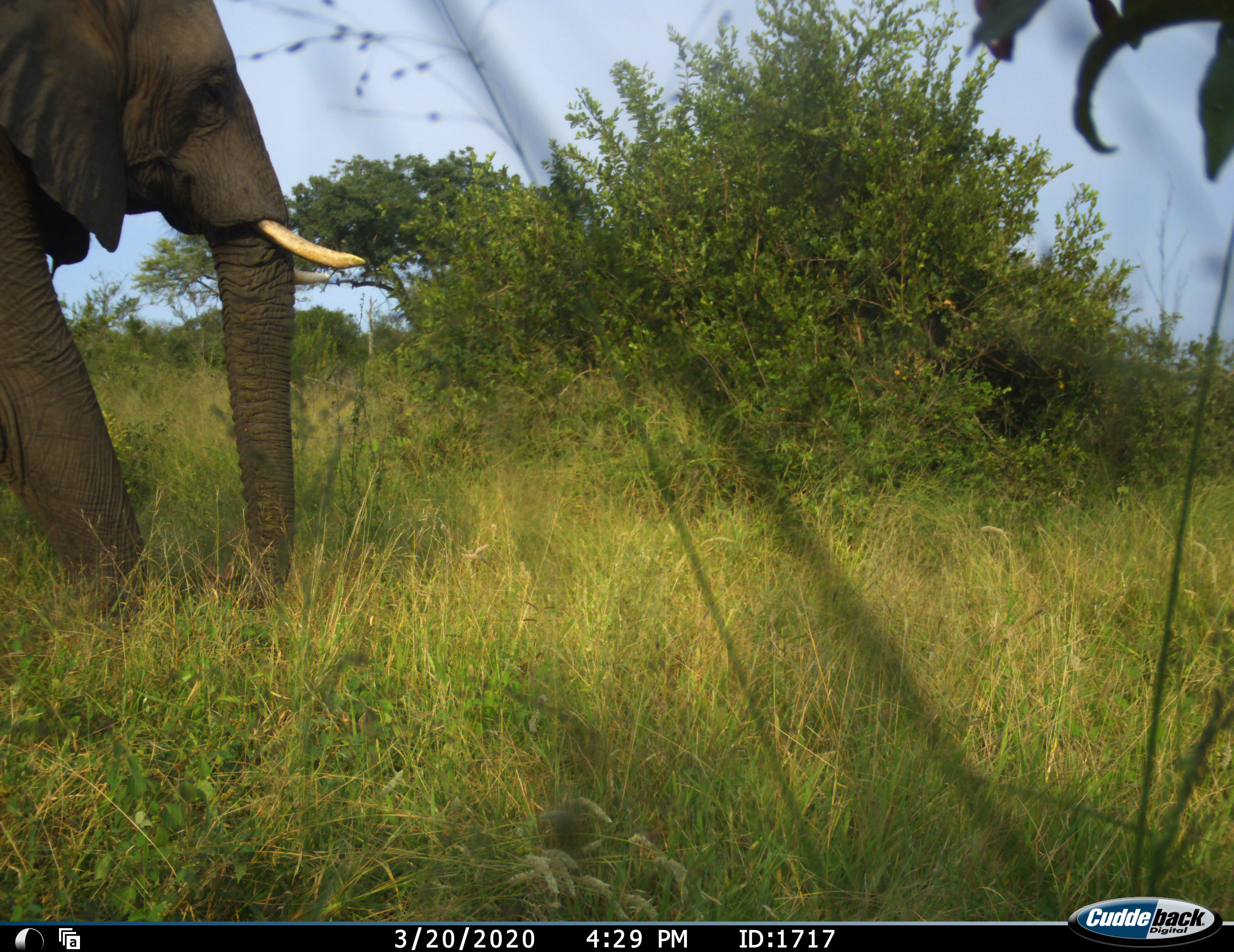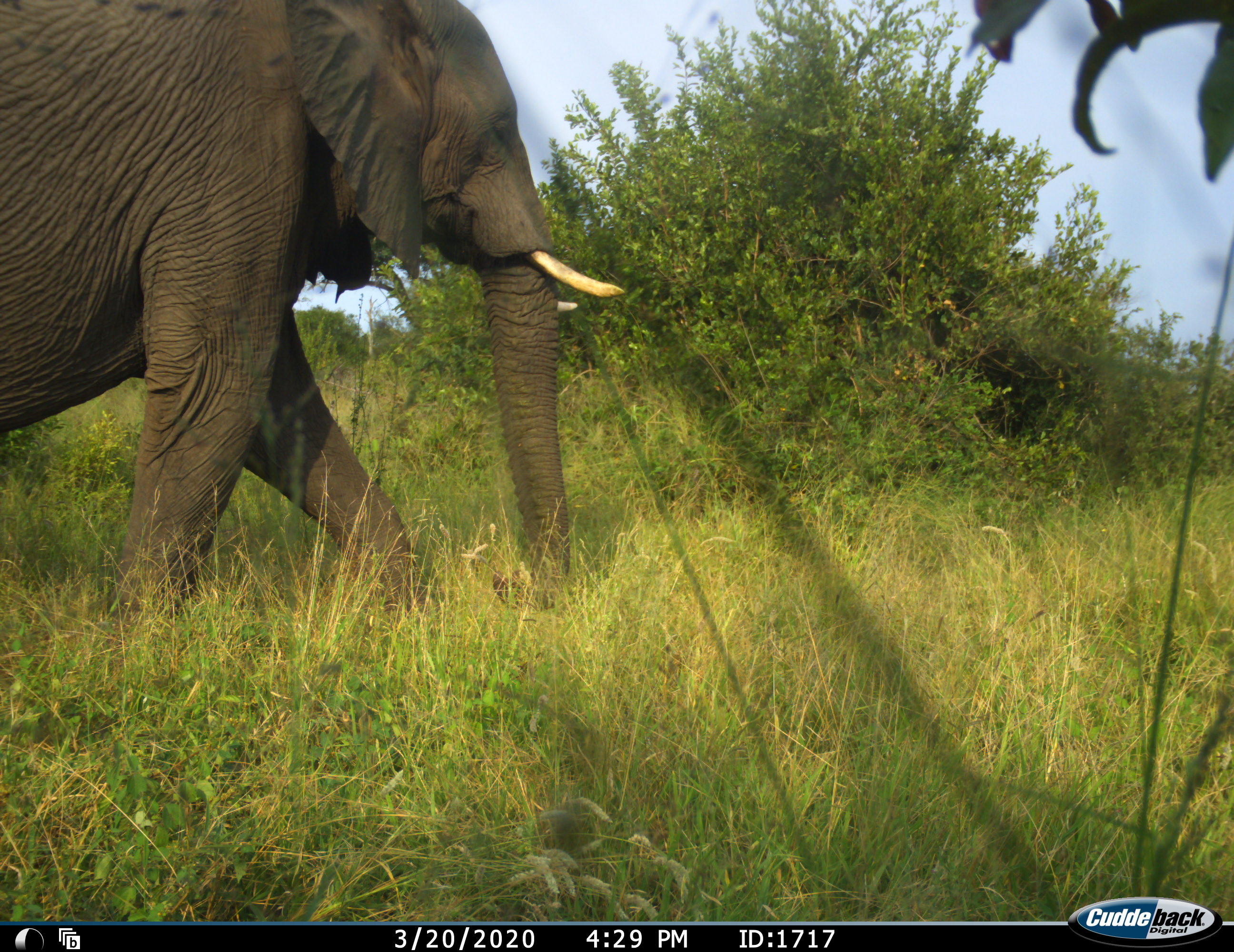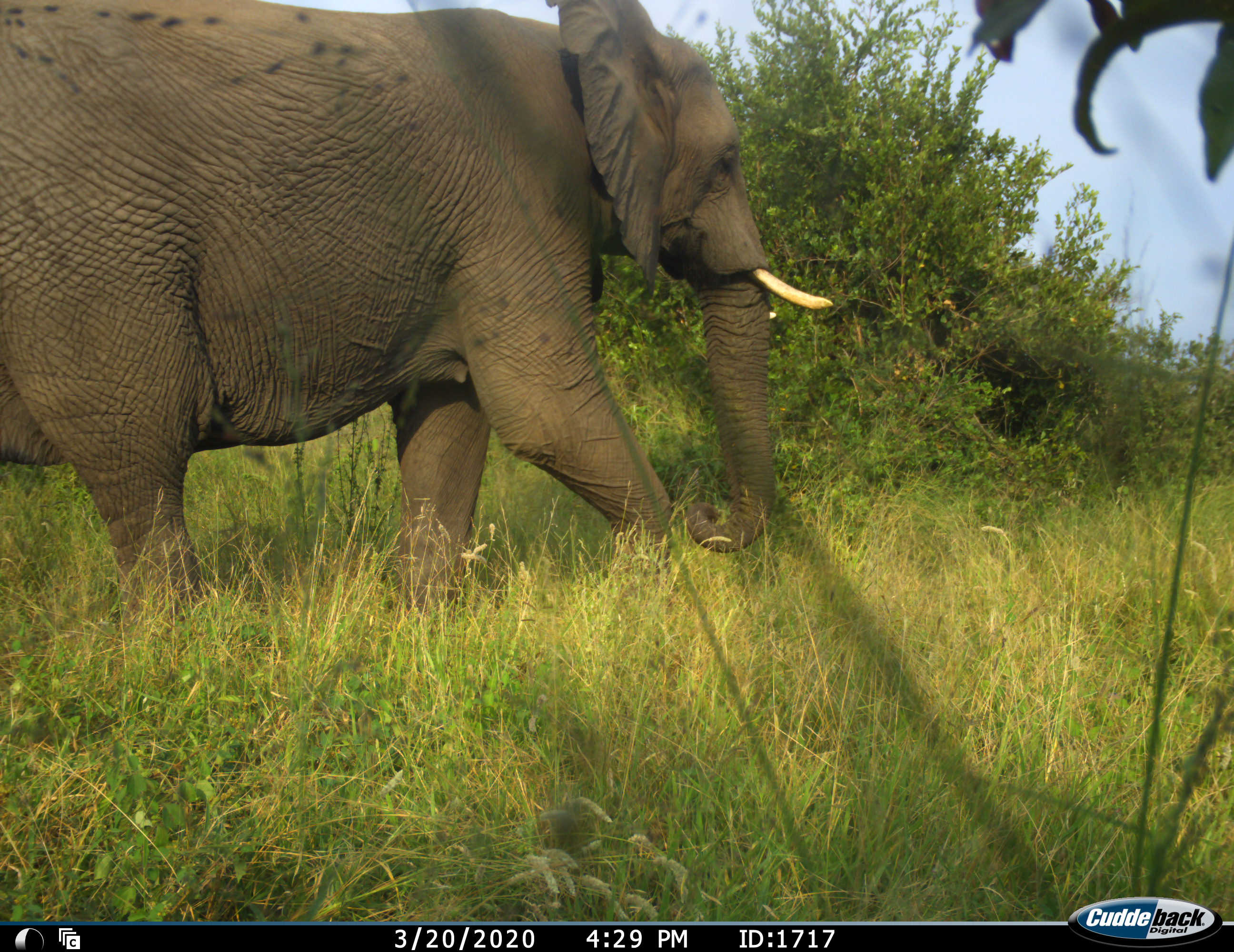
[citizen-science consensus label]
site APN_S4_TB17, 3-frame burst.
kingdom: Animalia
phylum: Chordata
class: Mammalia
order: Proboscidea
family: Elephantidae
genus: Loxodonta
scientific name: Loxodonta africana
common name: african bush elephant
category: elephant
Elephant (african bush elephant) (Loxodonta africana), count 1. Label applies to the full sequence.